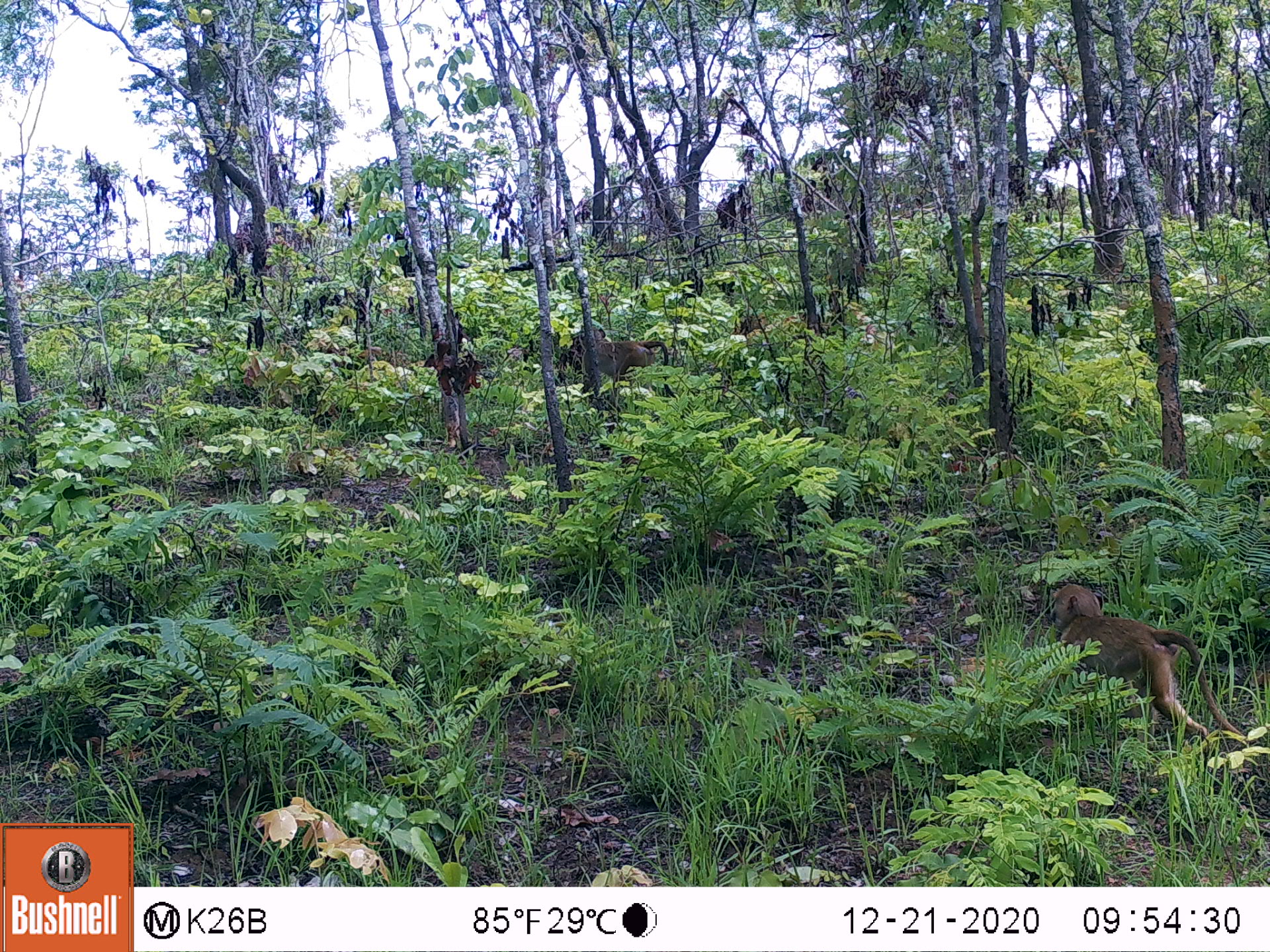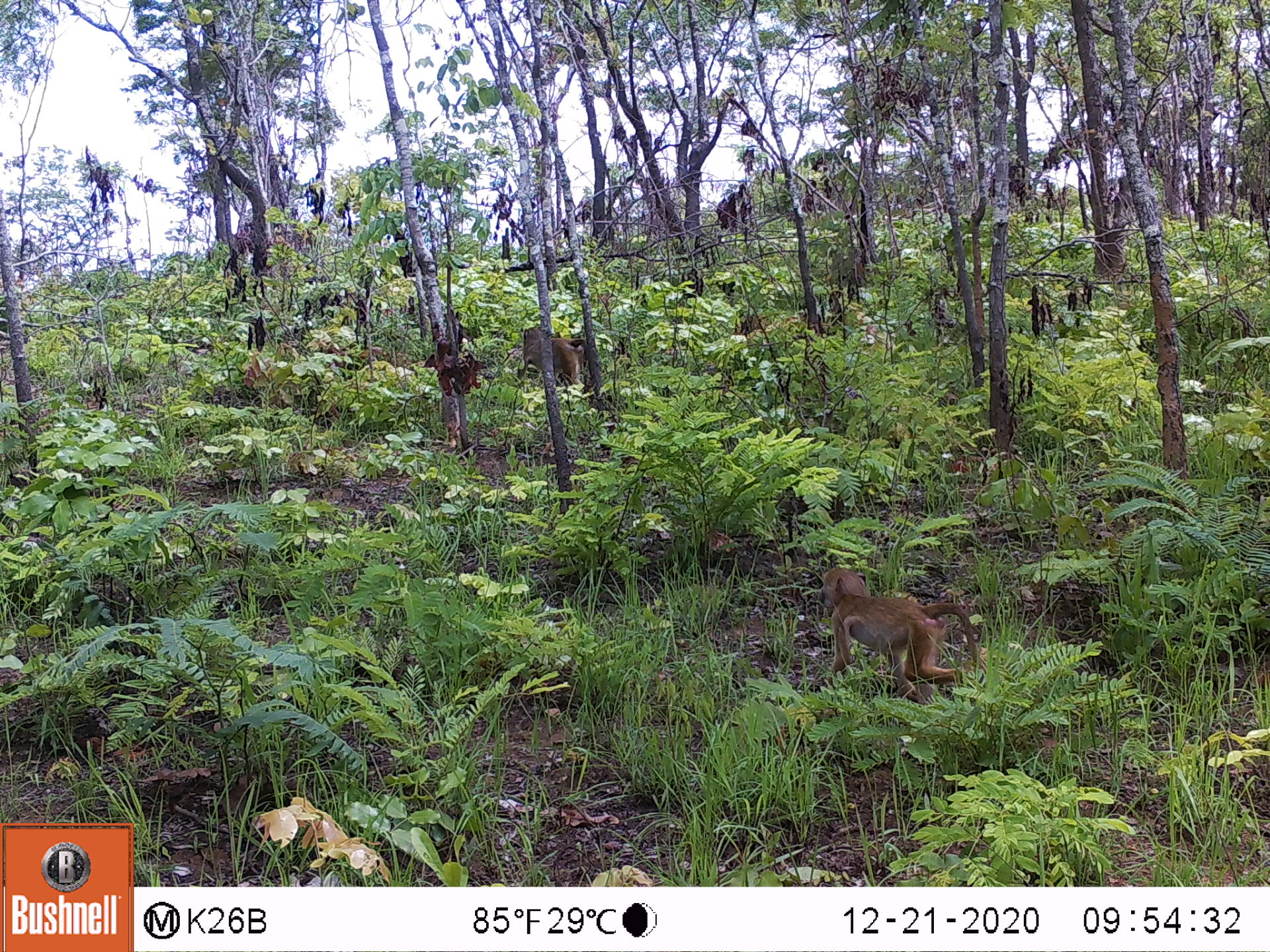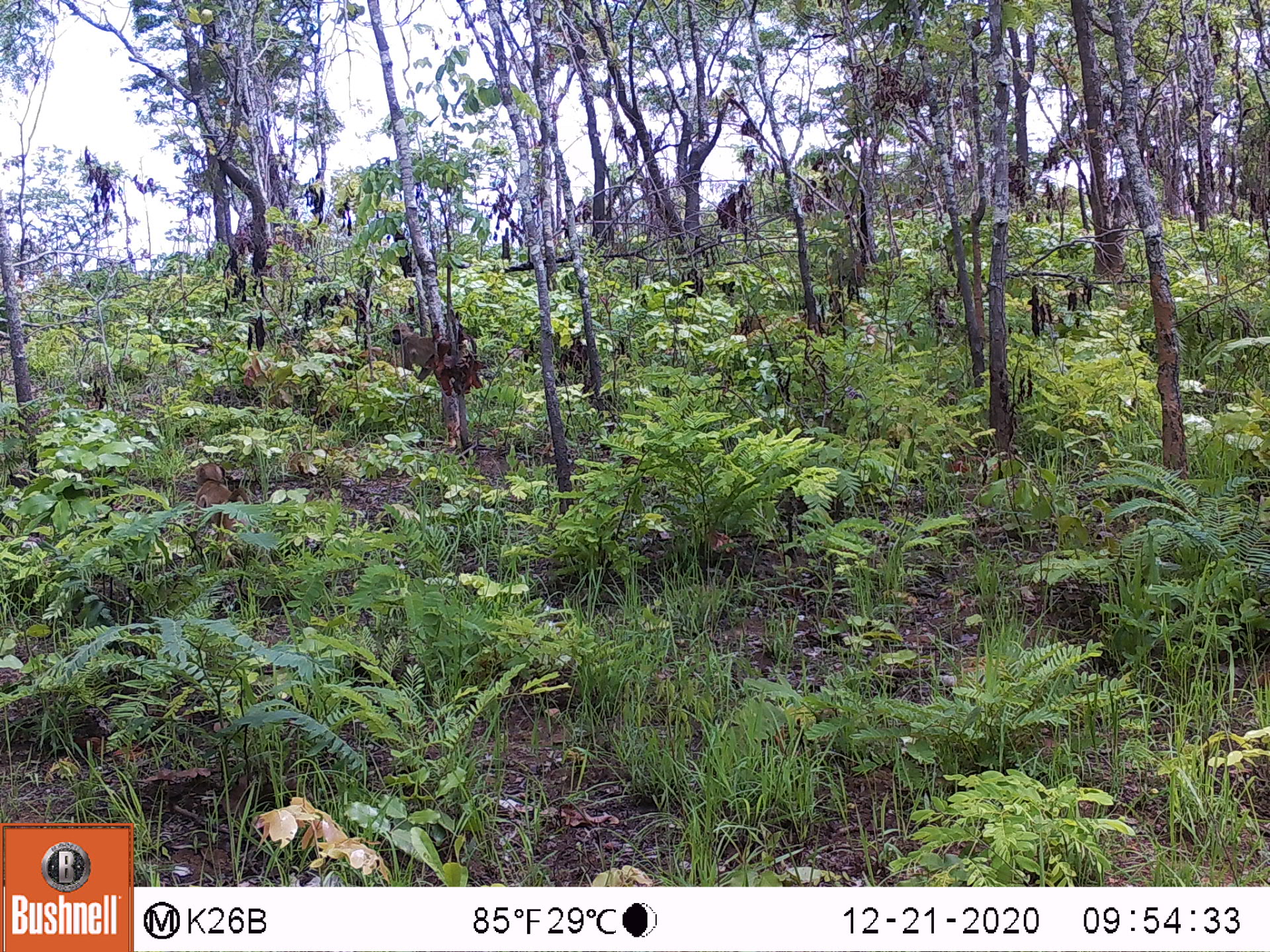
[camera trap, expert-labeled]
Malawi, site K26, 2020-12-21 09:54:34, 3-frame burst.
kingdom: Animalia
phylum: Chordata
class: Mammalia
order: Primates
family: Cercopithecidae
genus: Papio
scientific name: Papio cynocephalus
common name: yellow baboon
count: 2